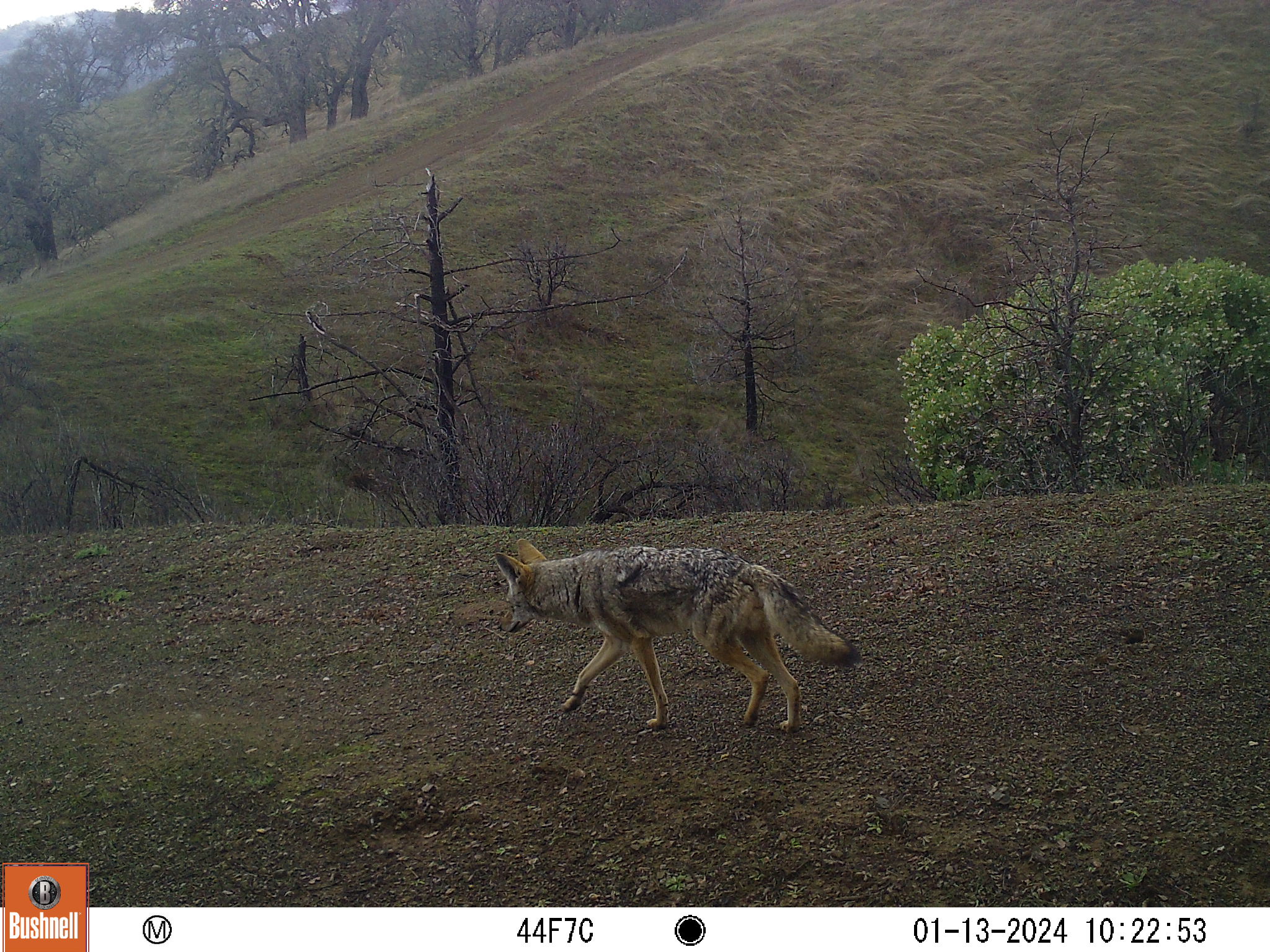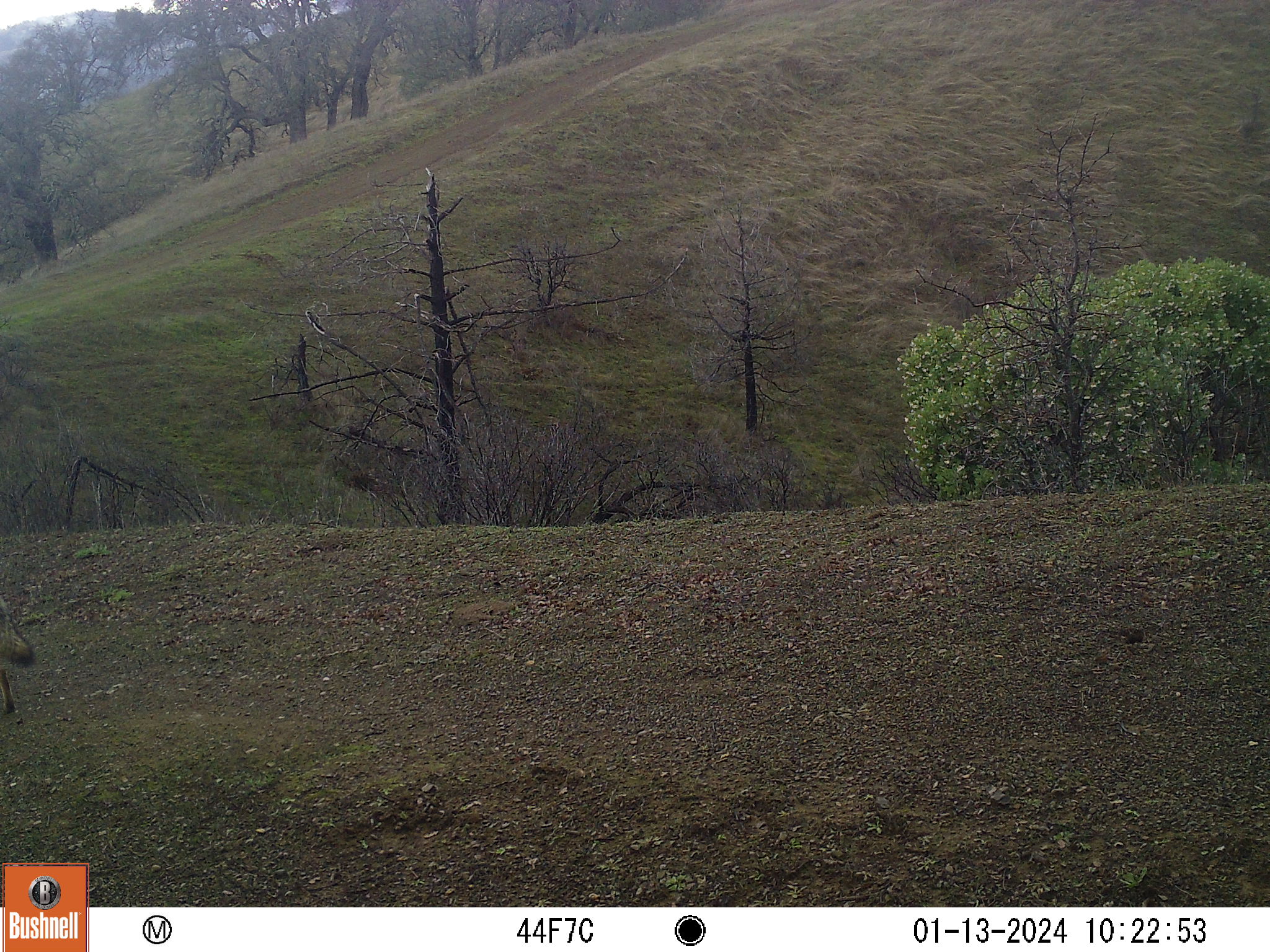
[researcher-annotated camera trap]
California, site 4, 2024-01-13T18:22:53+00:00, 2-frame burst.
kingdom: Animalia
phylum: Chordata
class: Mammalia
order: Carnivora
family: Canidae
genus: Canis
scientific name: Canis latrans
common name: coyote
Coyote (Canis latrans).